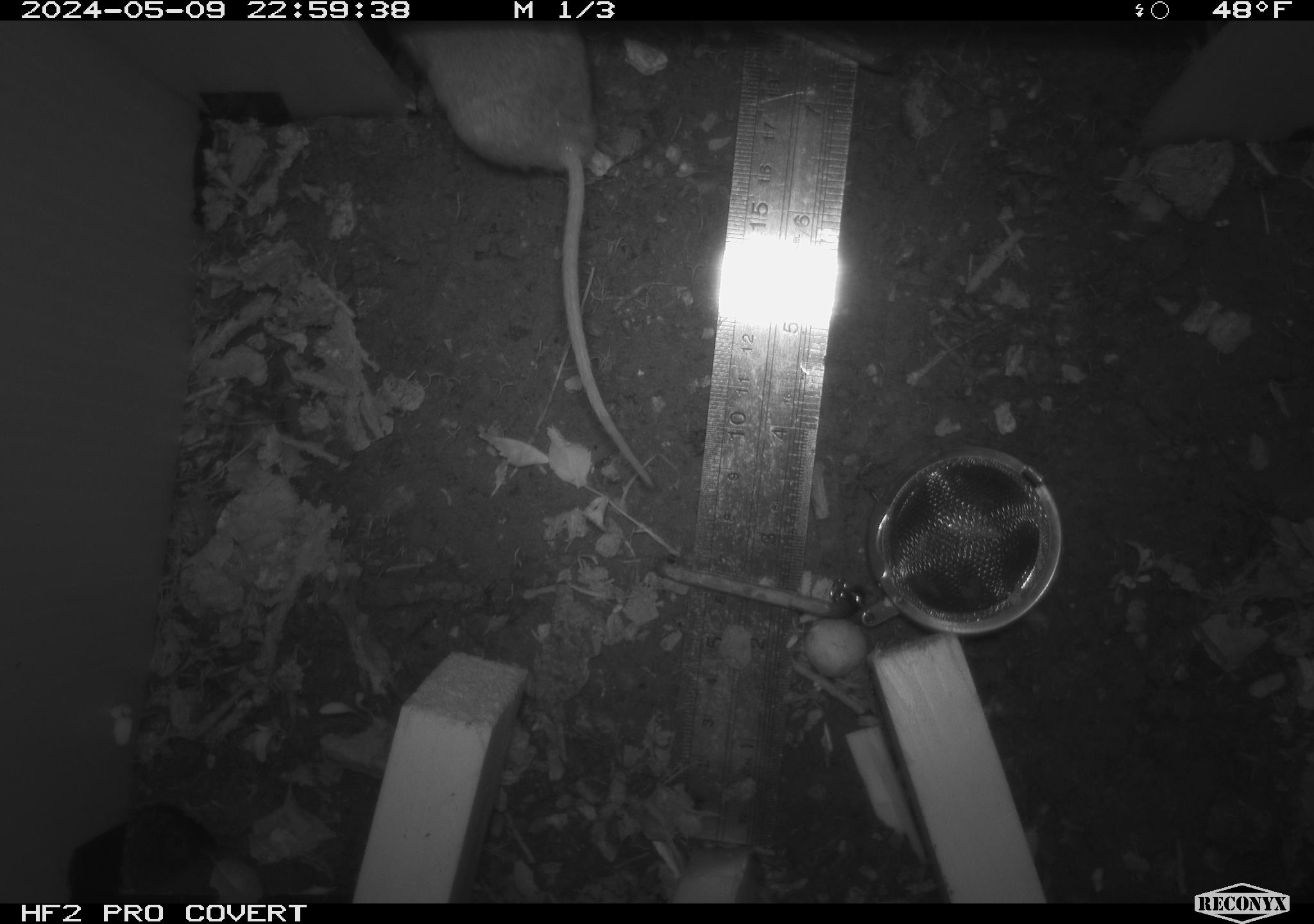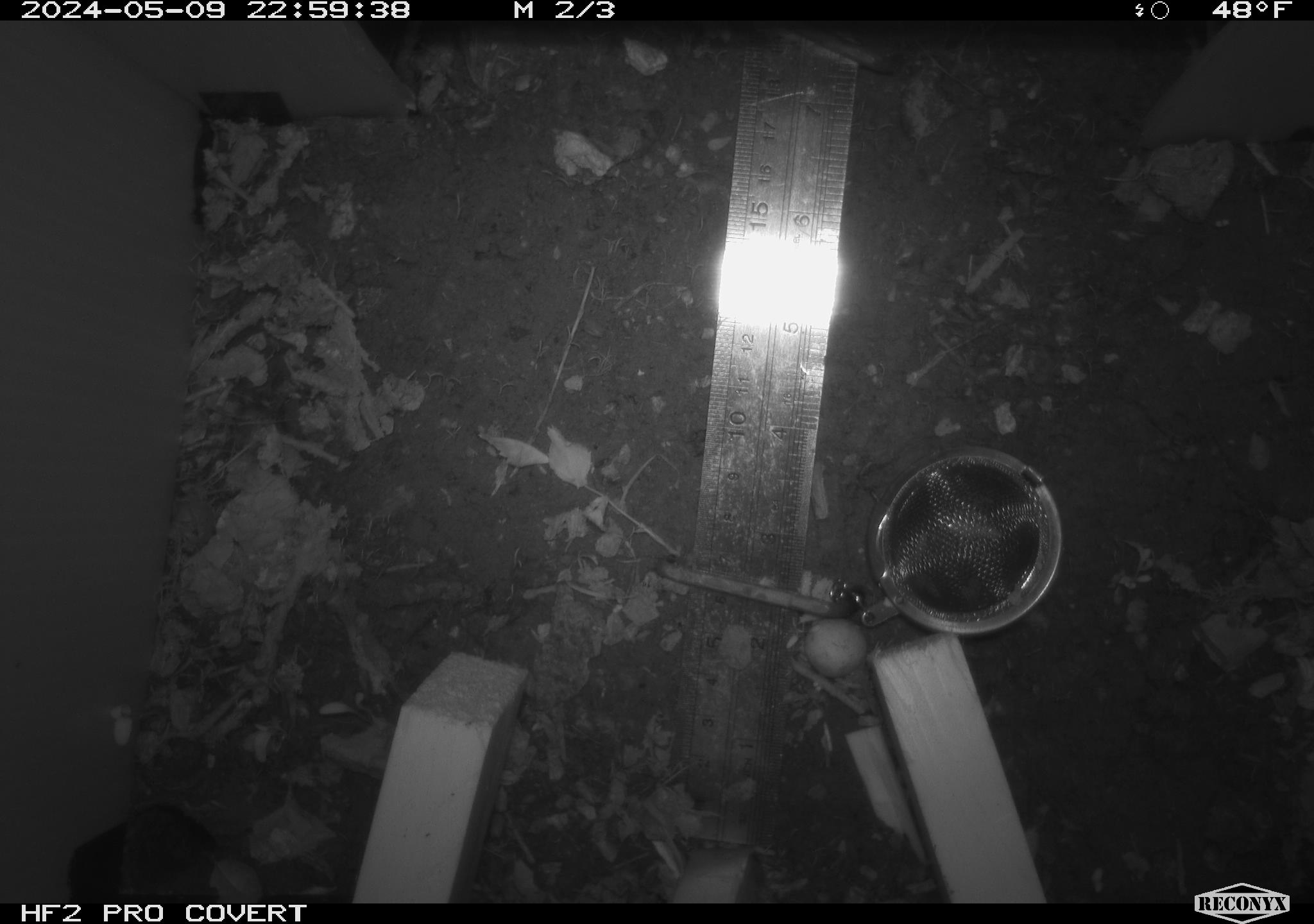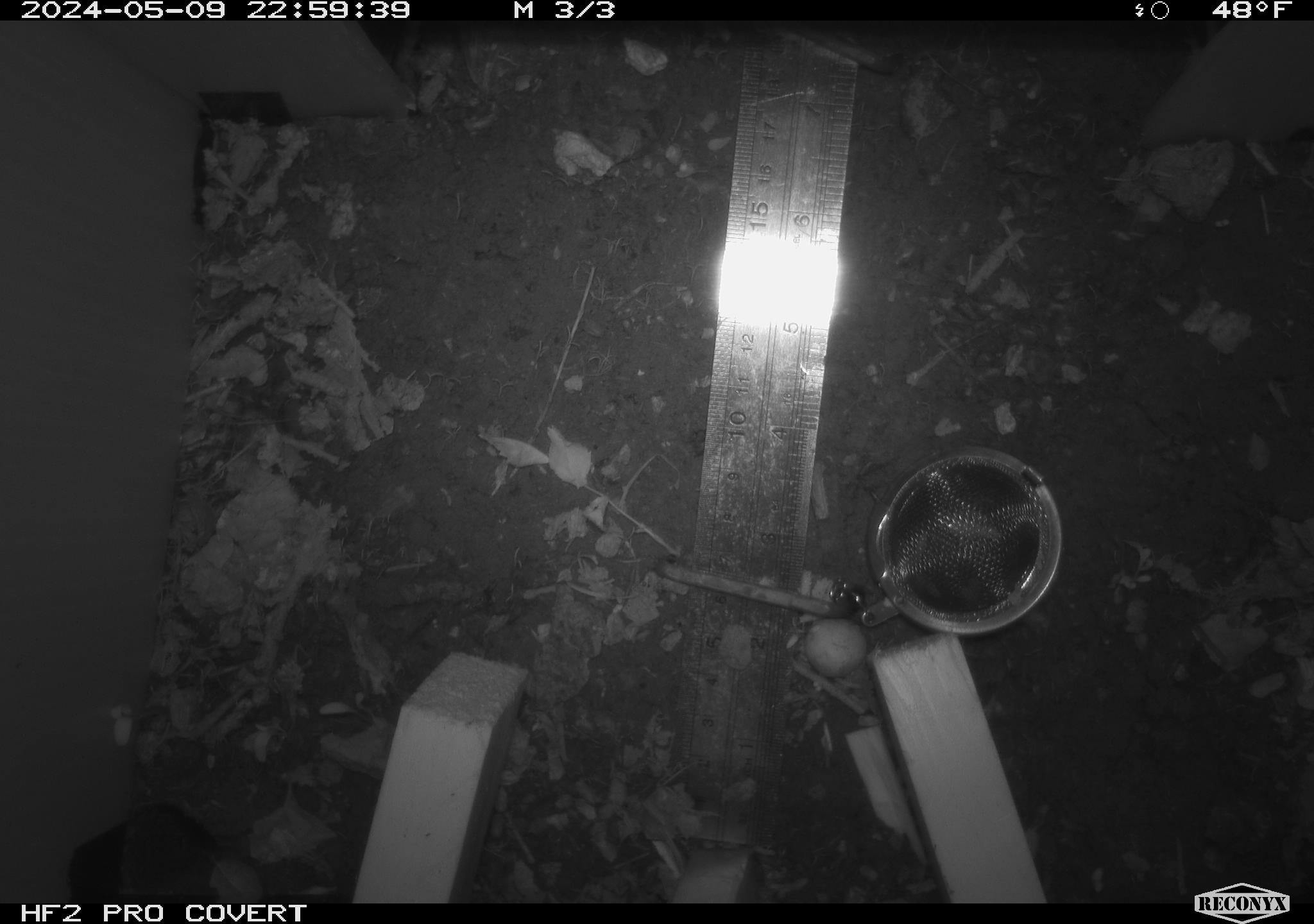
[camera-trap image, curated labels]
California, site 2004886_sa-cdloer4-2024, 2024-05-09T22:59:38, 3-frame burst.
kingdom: Animalia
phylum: Chordata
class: Mammalia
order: Rodentia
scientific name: Rodentia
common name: mouse species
Mouse species (Rodentia).